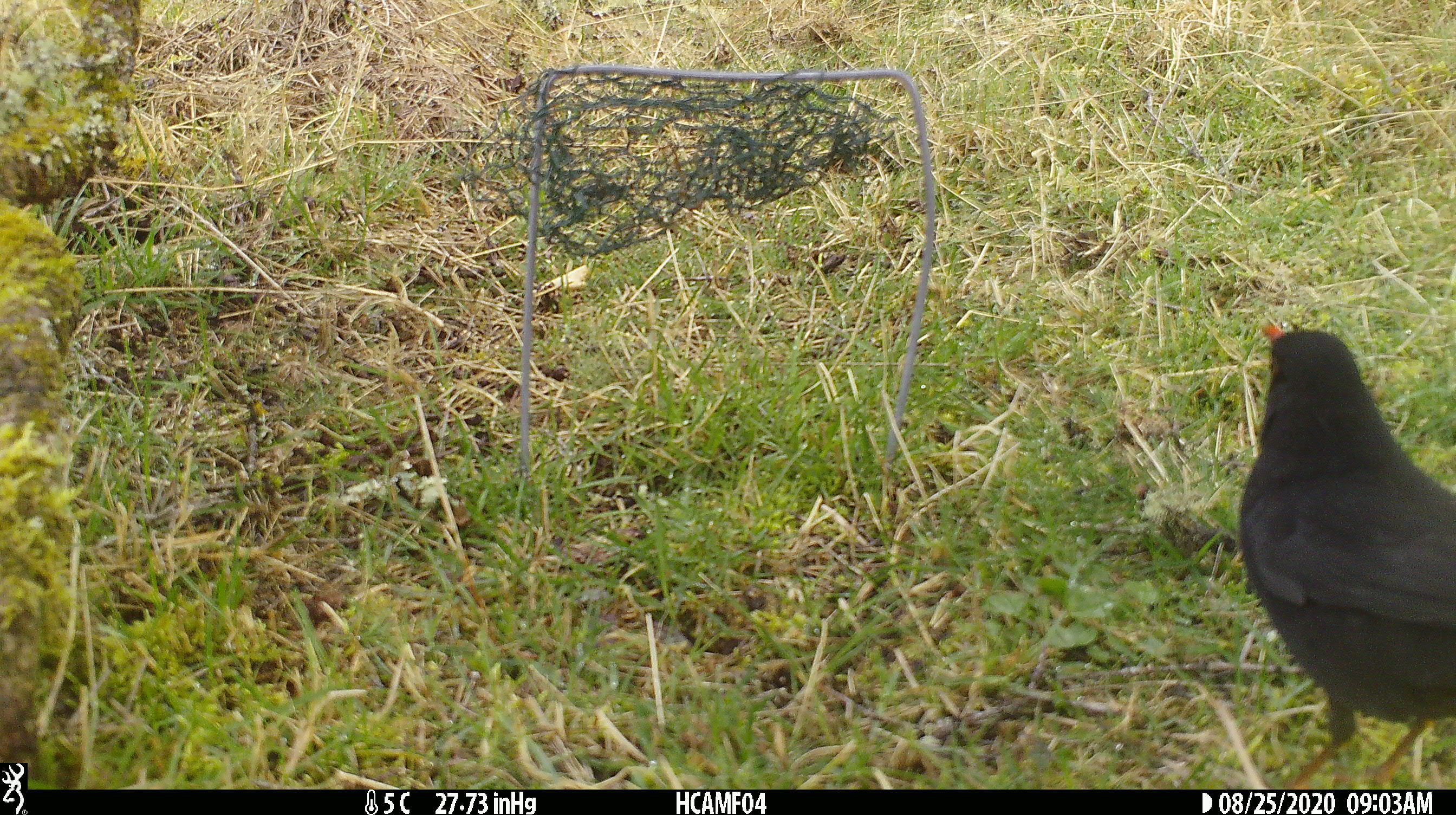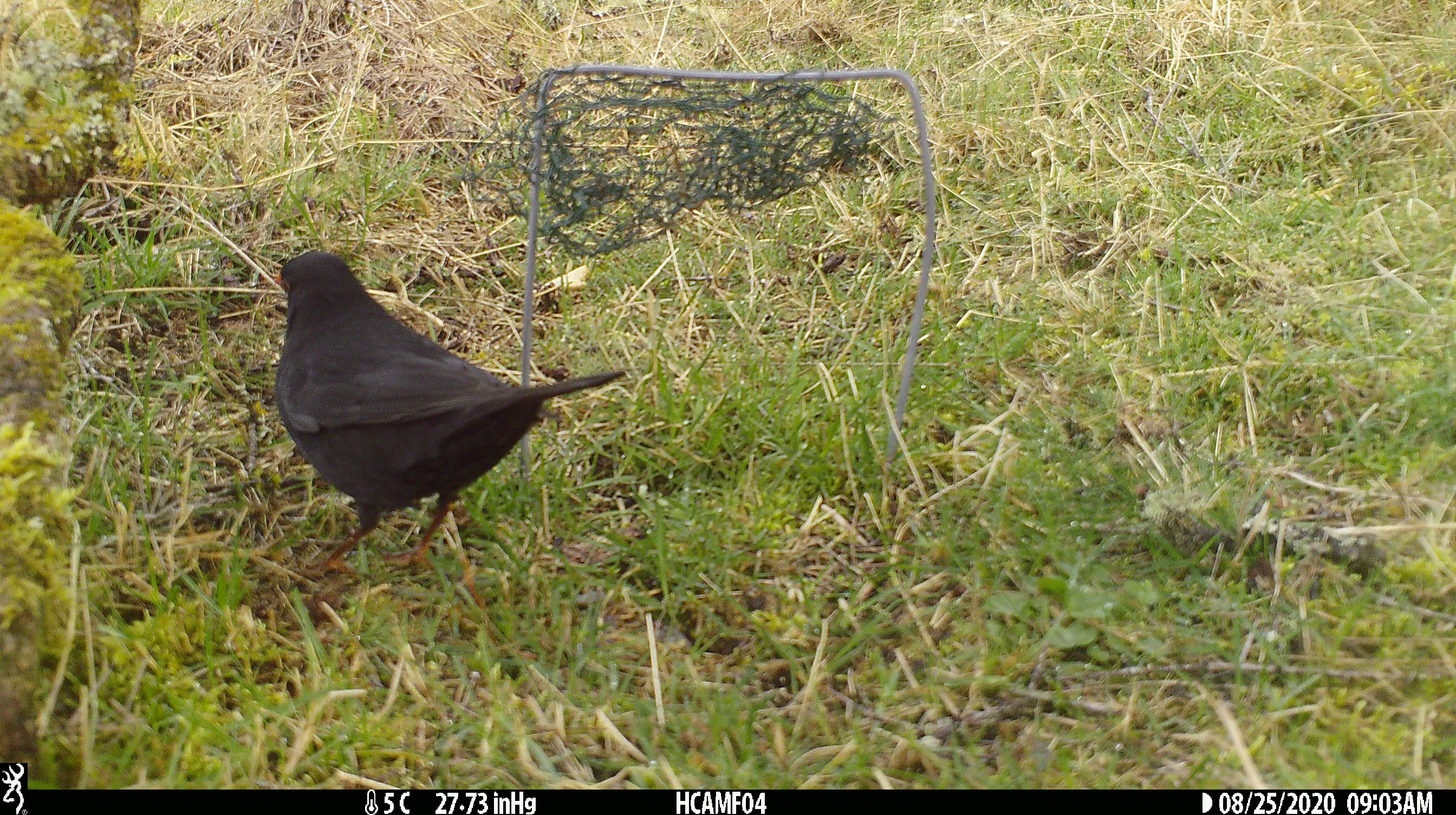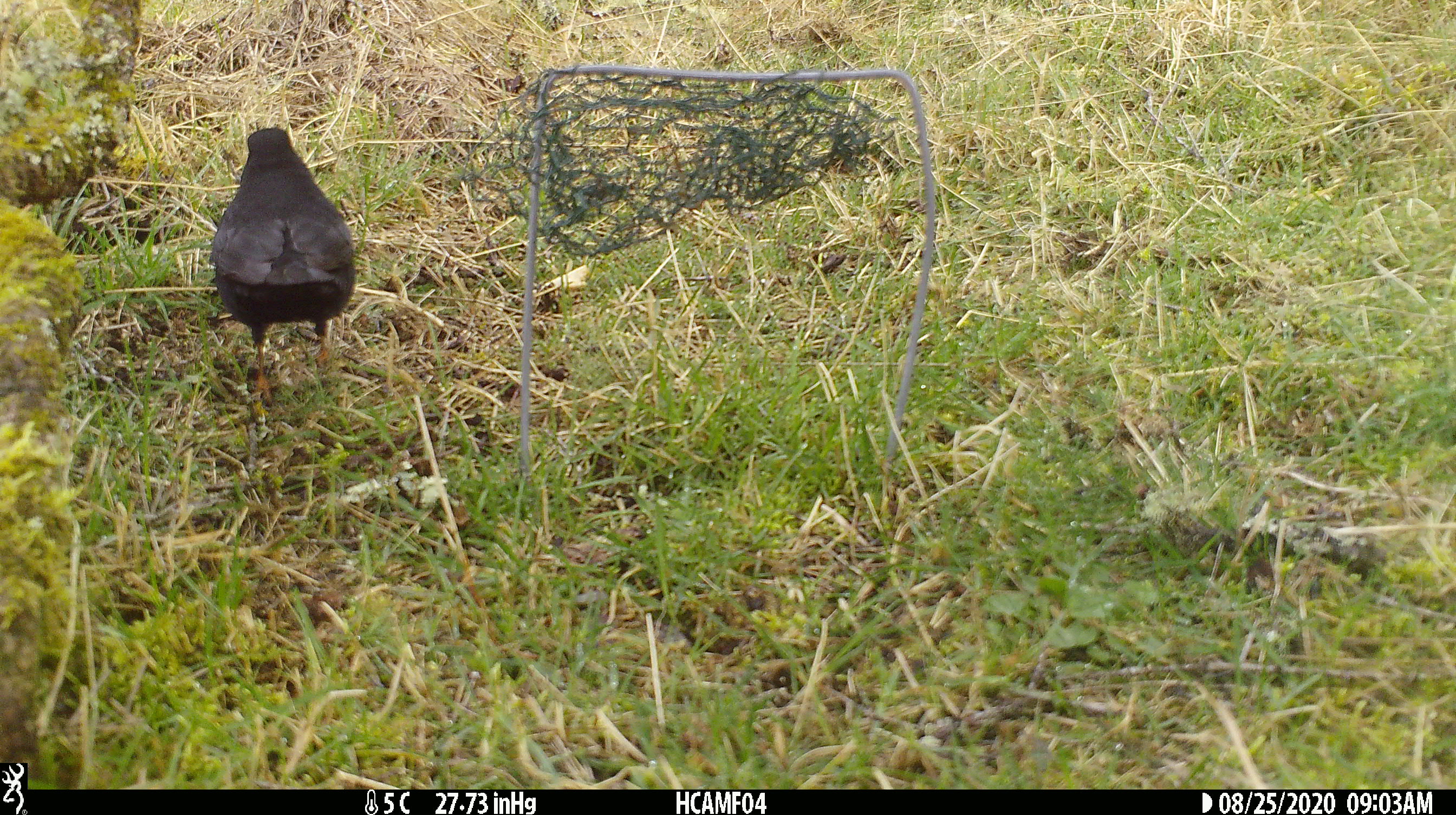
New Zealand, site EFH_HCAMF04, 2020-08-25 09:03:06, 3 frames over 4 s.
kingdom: Animalia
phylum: Chordata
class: Aves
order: Passeriformes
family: Turdidae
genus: Turdus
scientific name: Turdus merula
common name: eurasian blackbird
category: blackbird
Blackbird (eurasian blackbird) (Turdus merula).